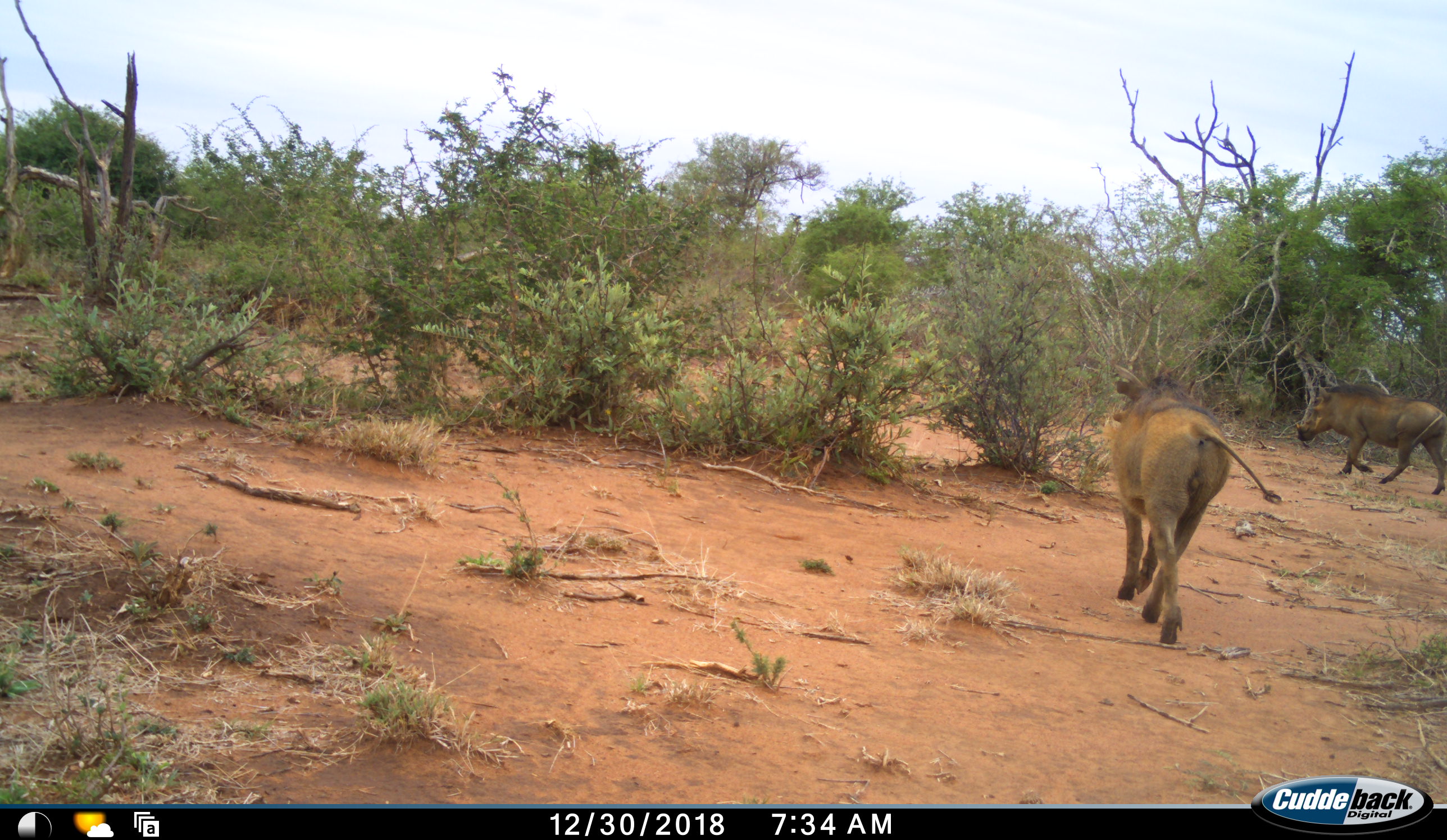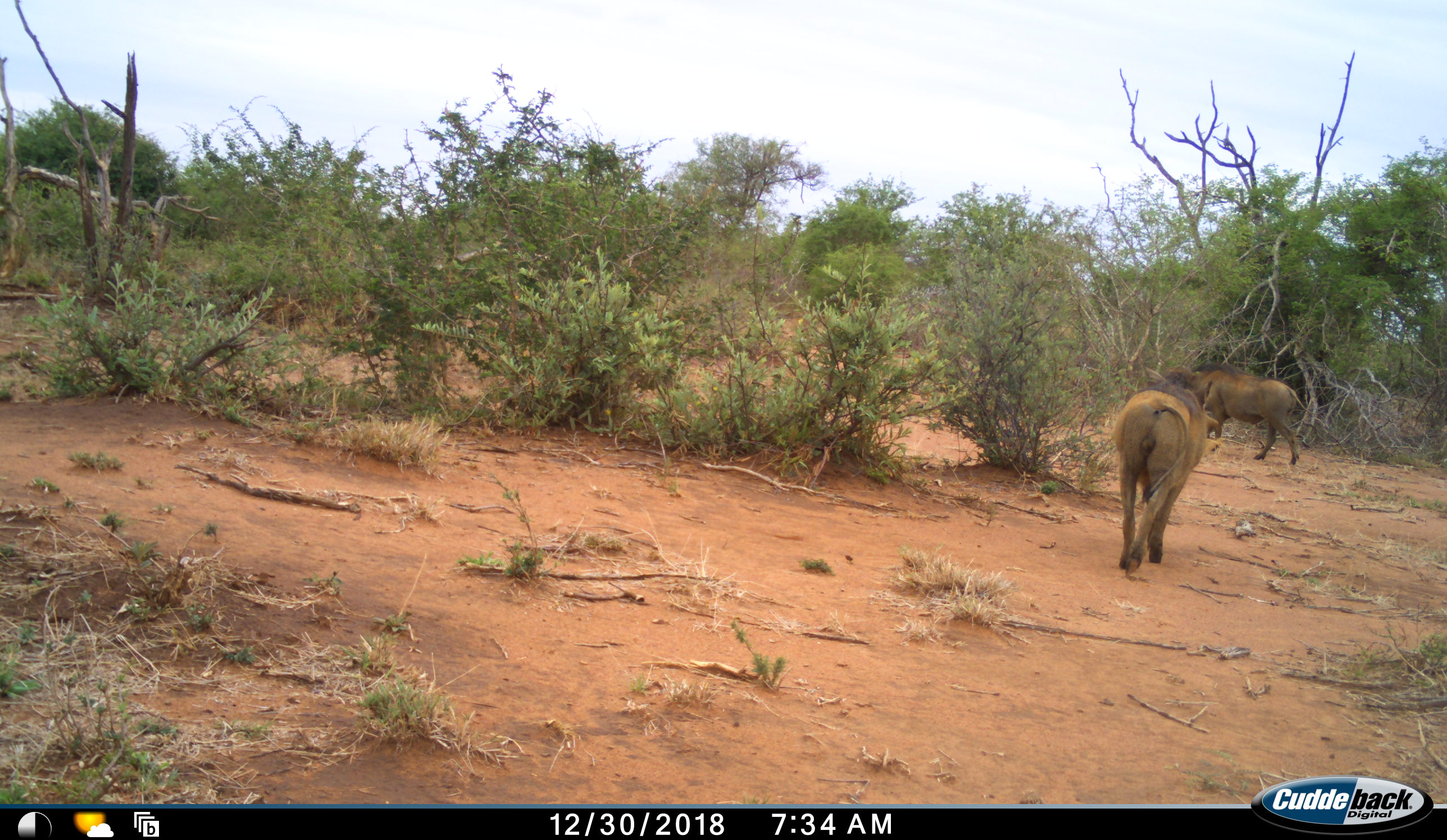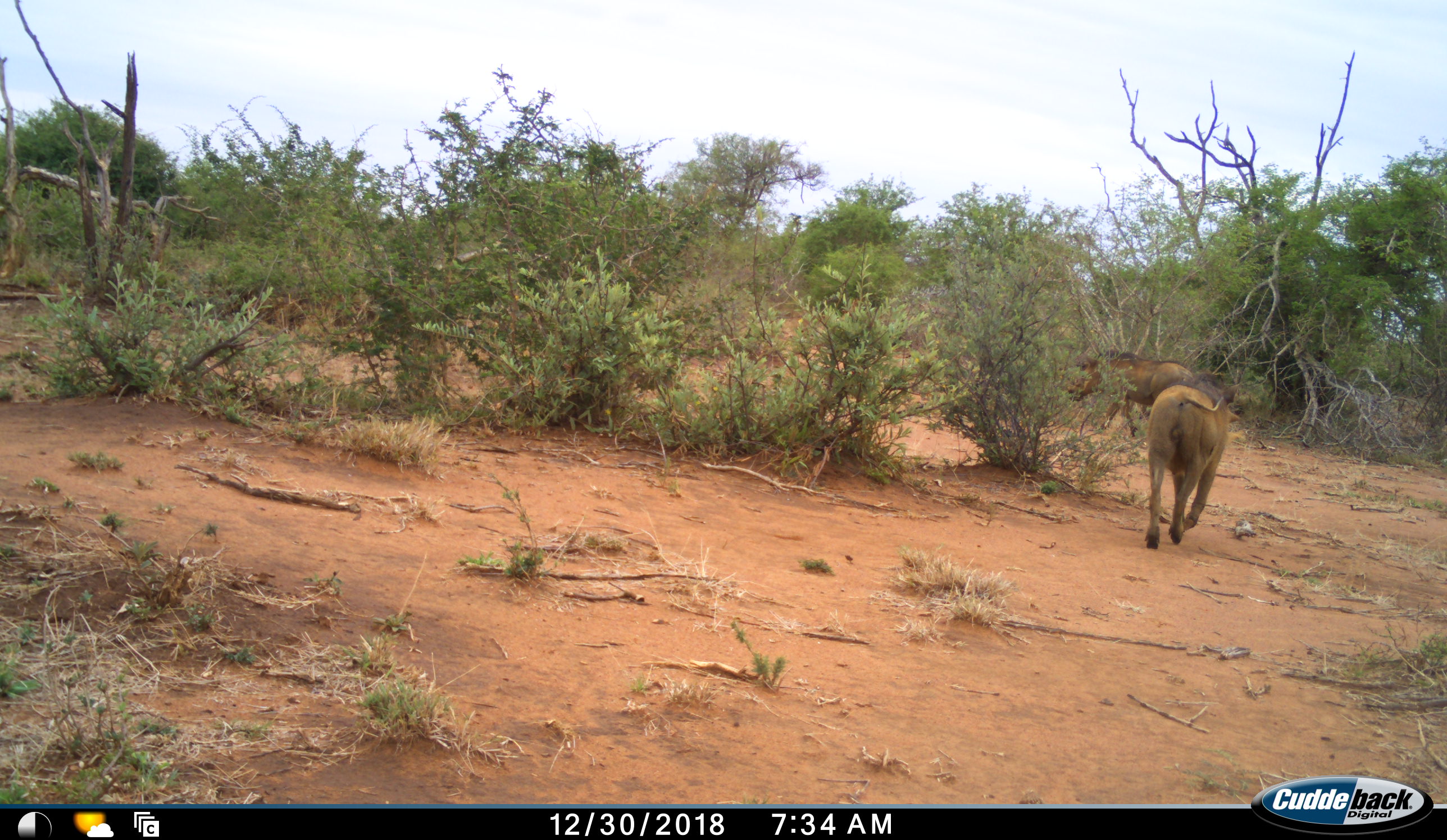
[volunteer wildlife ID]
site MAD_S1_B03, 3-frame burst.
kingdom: Animalia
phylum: Chordata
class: Mammalia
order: Artiodactyla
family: Suidae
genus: Phacochoerus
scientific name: Phacochoerus africanus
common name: warthog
Warthog (Phacochoerus africanus), count 2. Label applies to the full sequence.